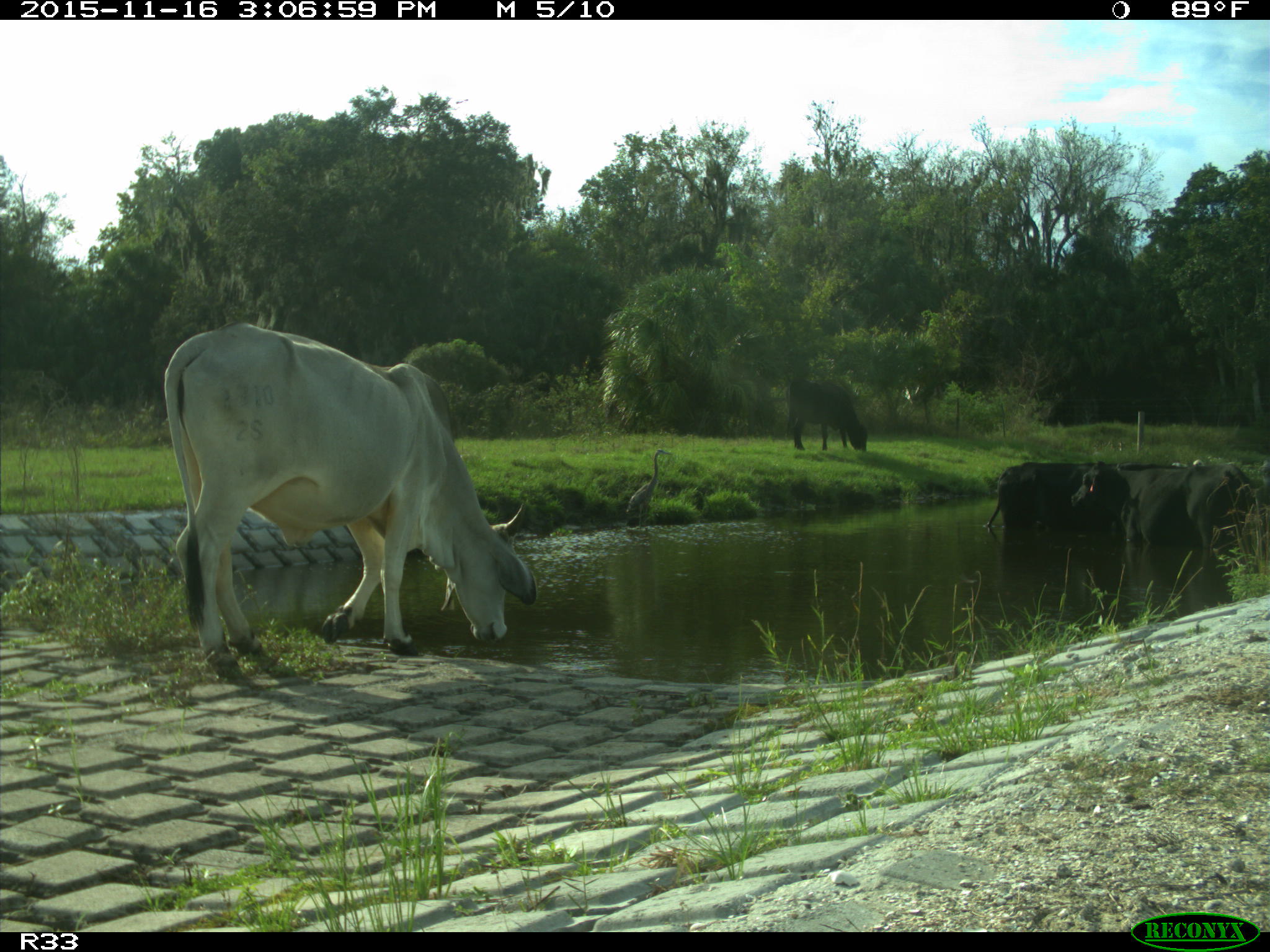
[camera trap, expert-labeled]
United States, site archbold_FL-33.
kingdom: Animalia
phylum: Chordata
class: Mammalia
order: Artiodactyla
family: Bovidae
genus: Bos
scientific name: Bos taurus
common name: domestic cow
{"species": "Bos taurus (domestic cow)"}